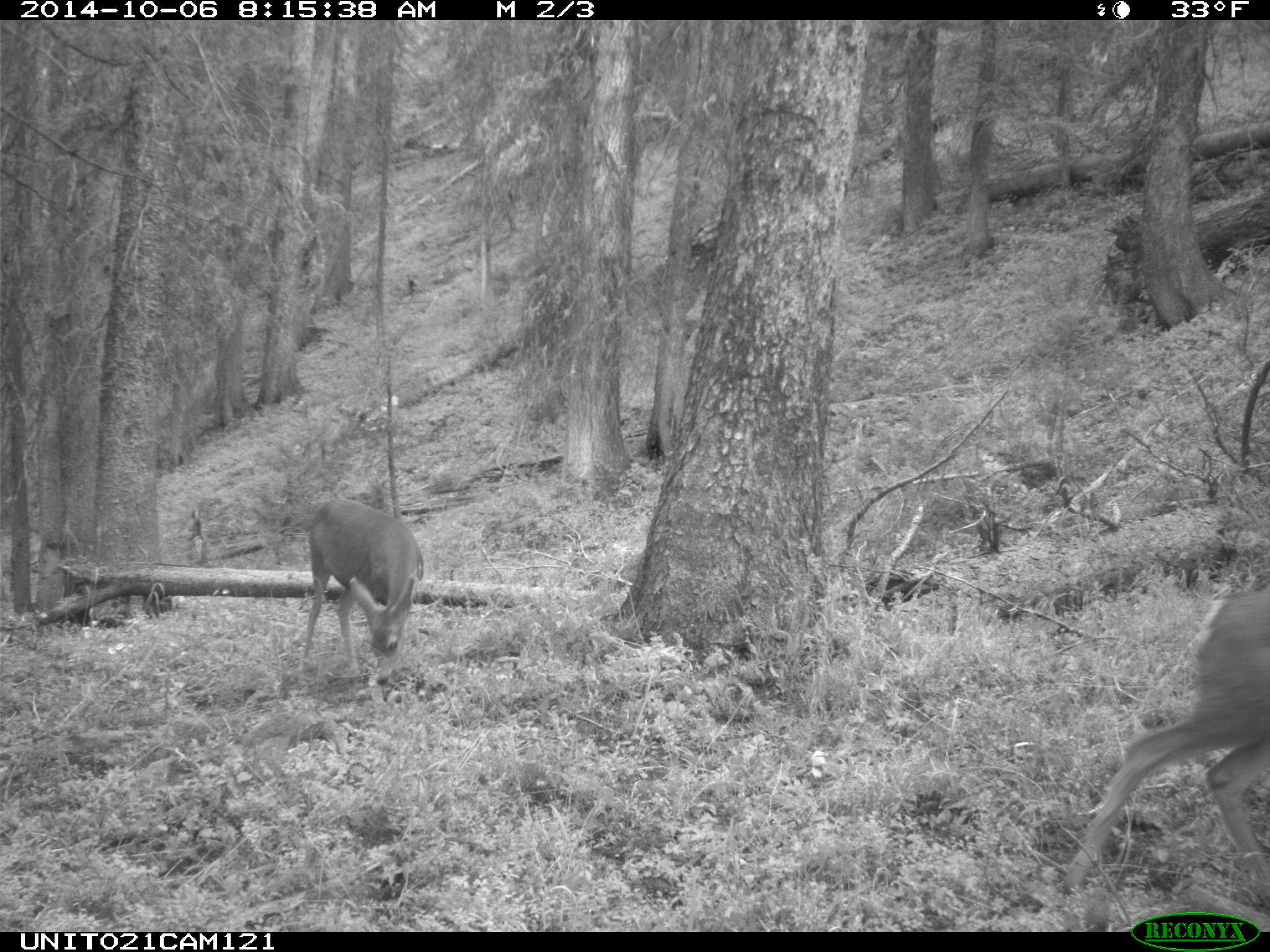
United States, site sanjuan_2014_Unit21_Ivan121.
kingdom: Animalia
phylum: Chordata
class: Mammalia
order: Artiodactyla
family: Cervidae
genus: Odocoileus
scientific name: Odocoileus hemionus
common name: mule deer